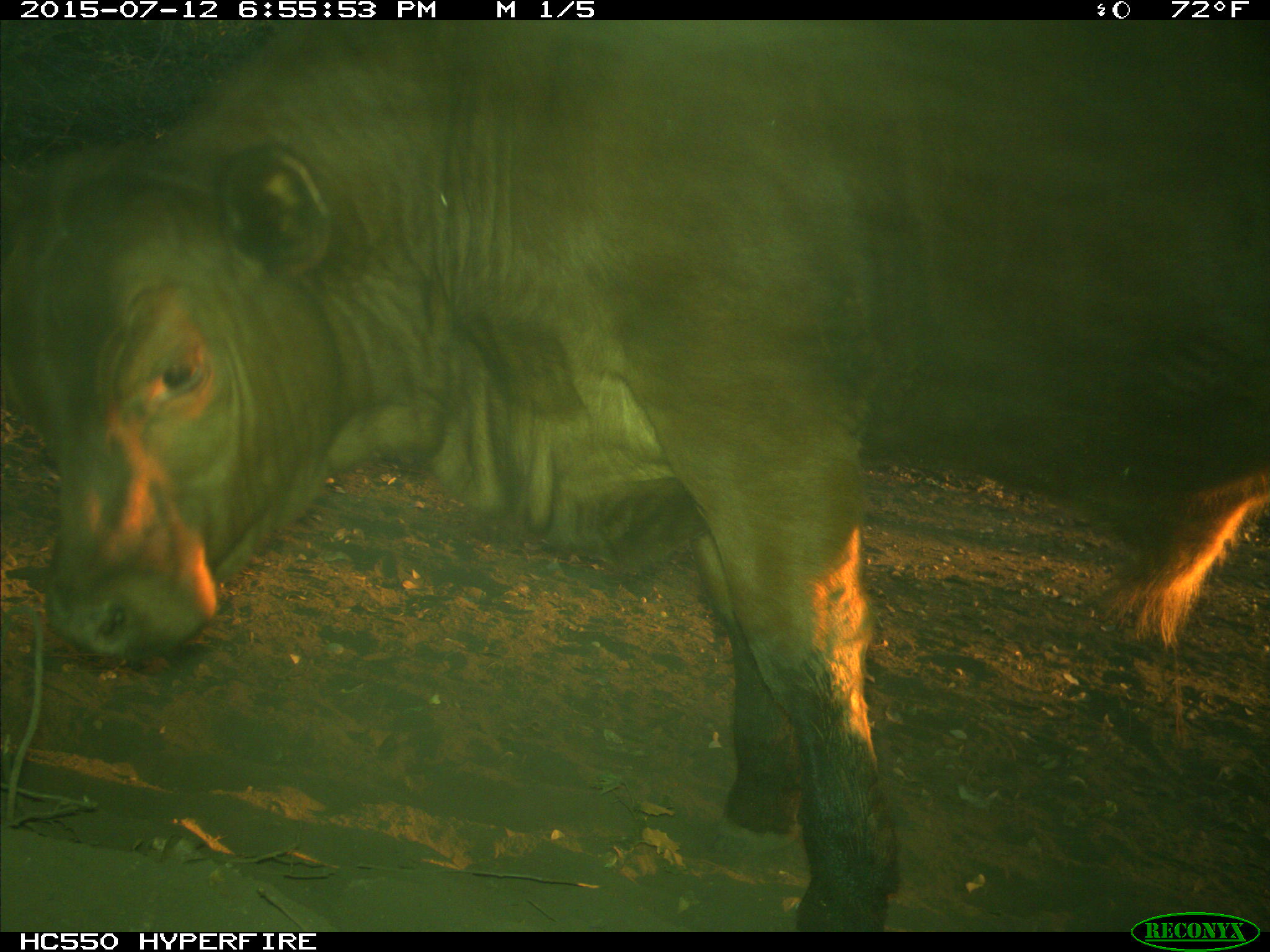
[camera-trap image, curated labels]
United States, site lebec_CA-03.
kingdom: Animalia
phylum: Chordata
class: Mammalia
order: Artiodactyla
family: Bovidae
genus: Bos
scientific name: Bos taurus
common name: domestic cow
Bos taurus (domestic cow).